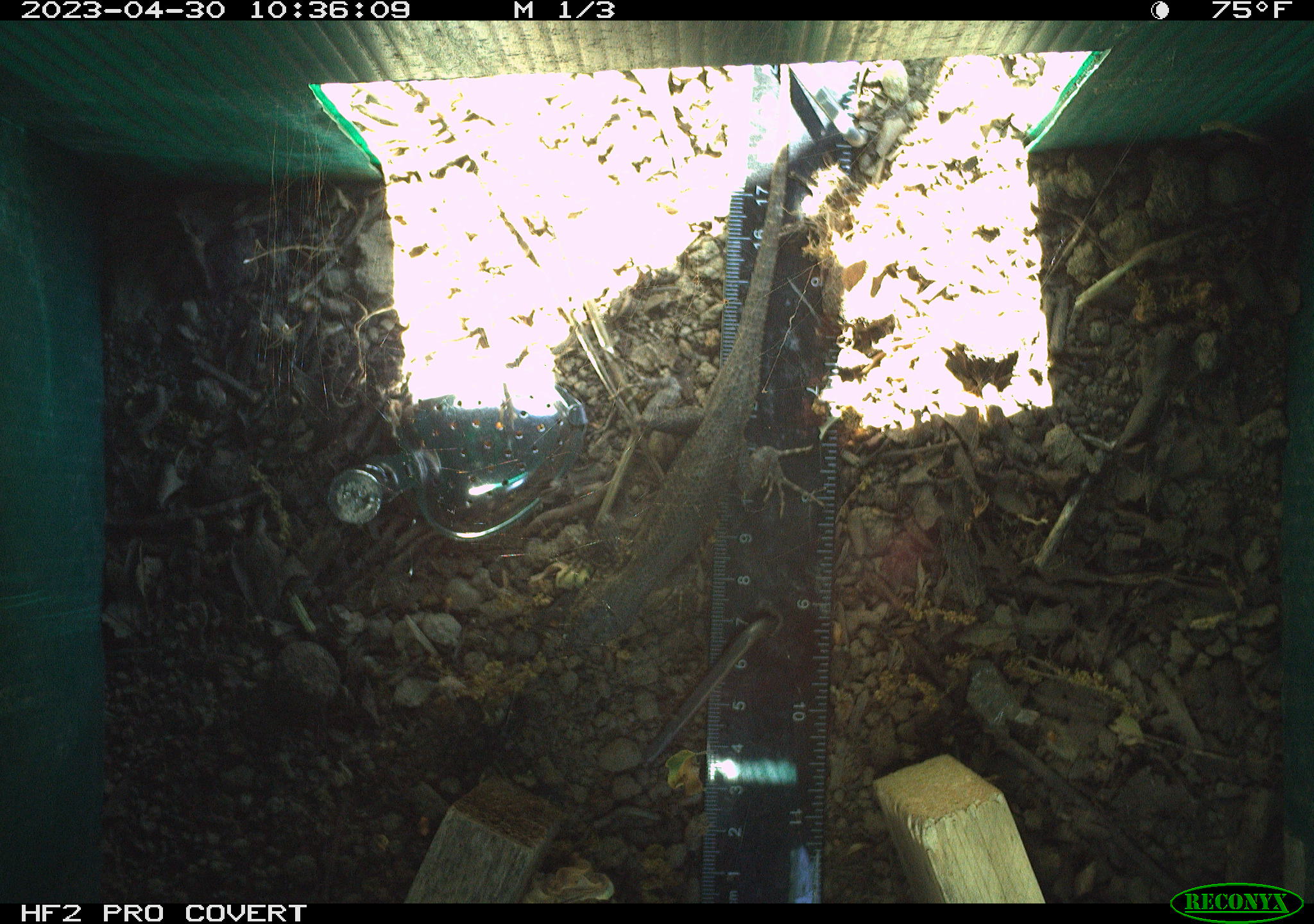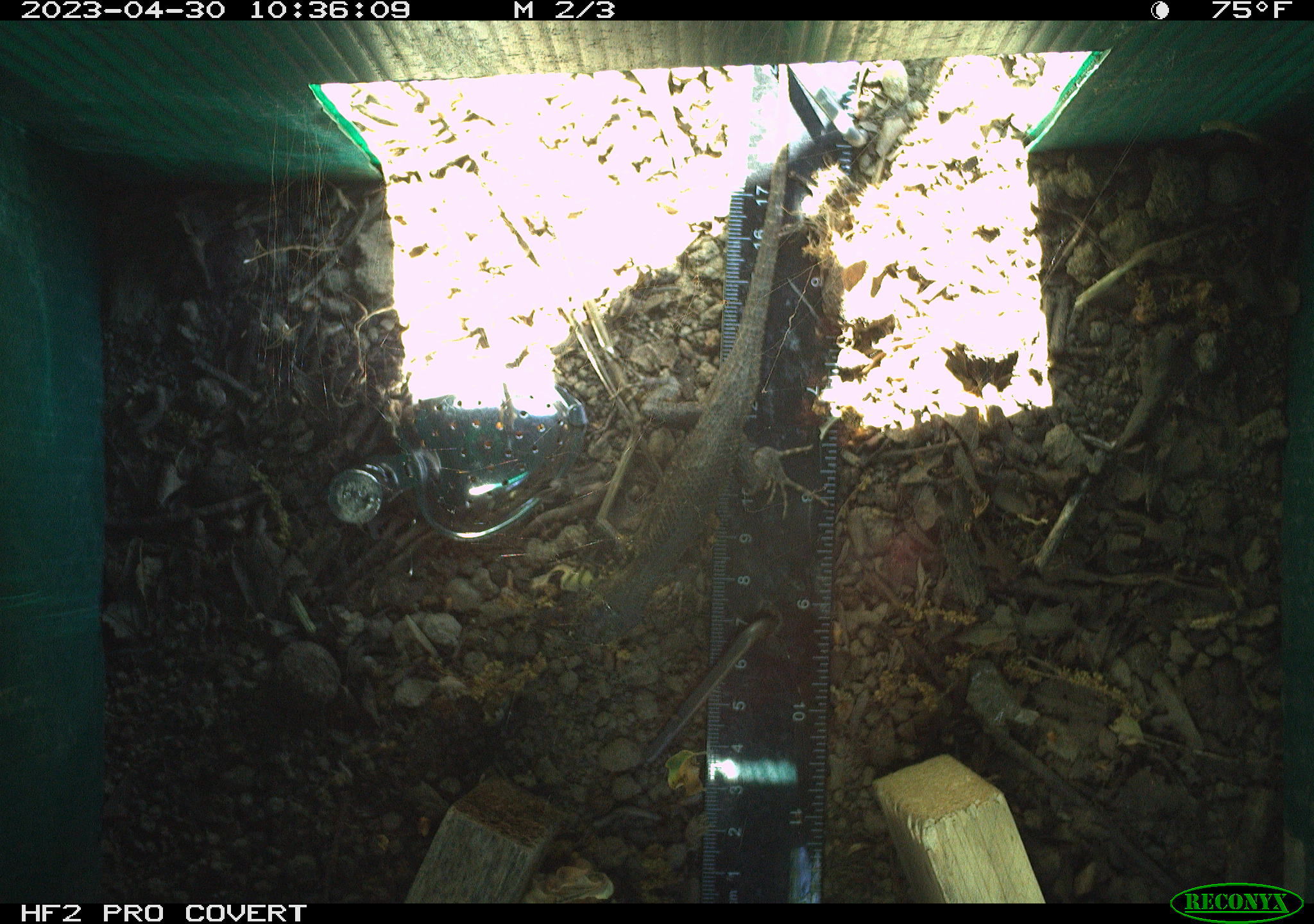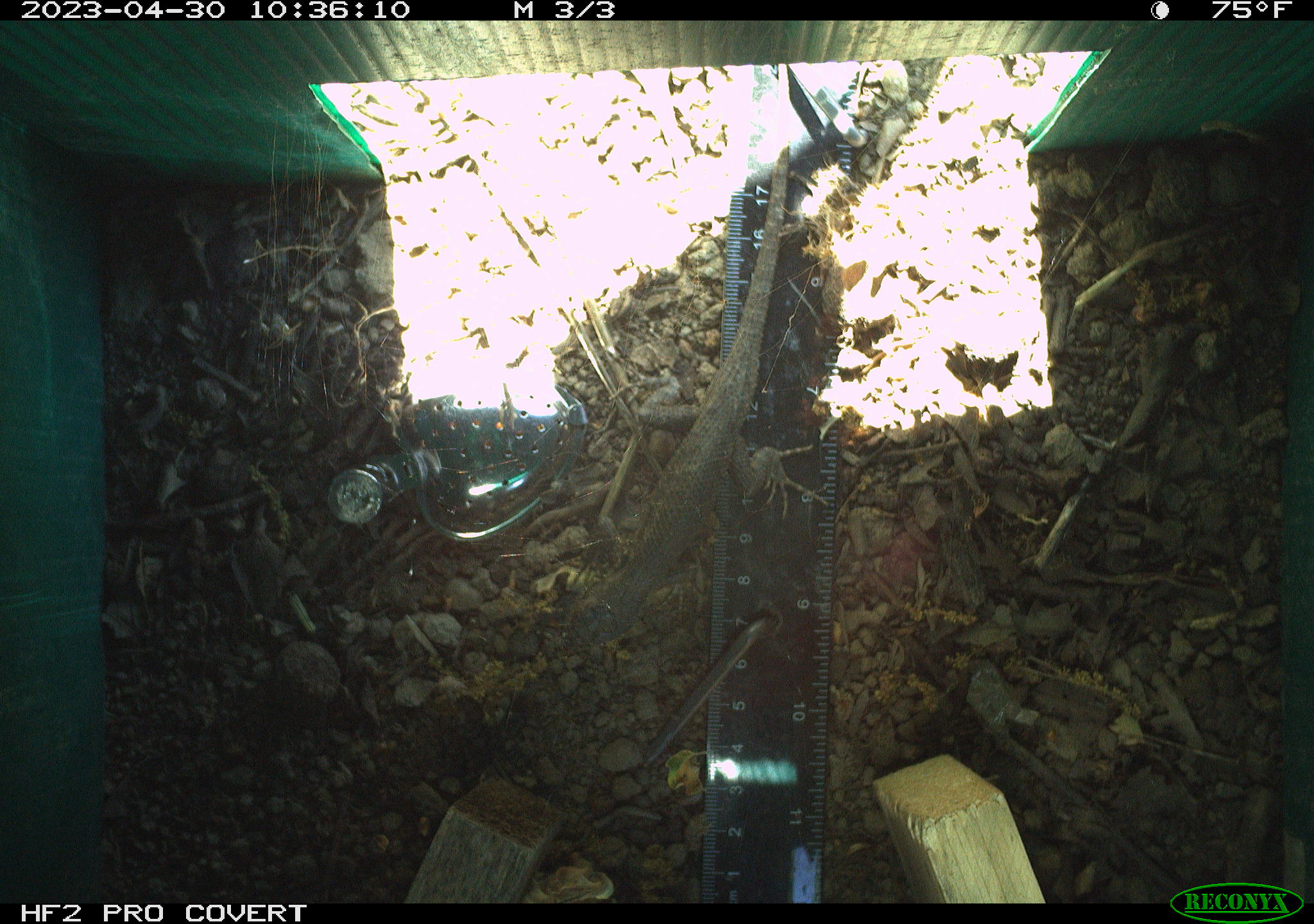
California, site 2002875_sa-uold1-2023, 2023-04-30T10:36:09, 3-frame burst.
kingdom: Animalia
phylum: Chordata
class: Reptilia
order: Squamata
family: Phrynosomatidae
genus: Sceloporus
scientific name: Sceloporus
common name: spiny lizards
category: sceloporus species